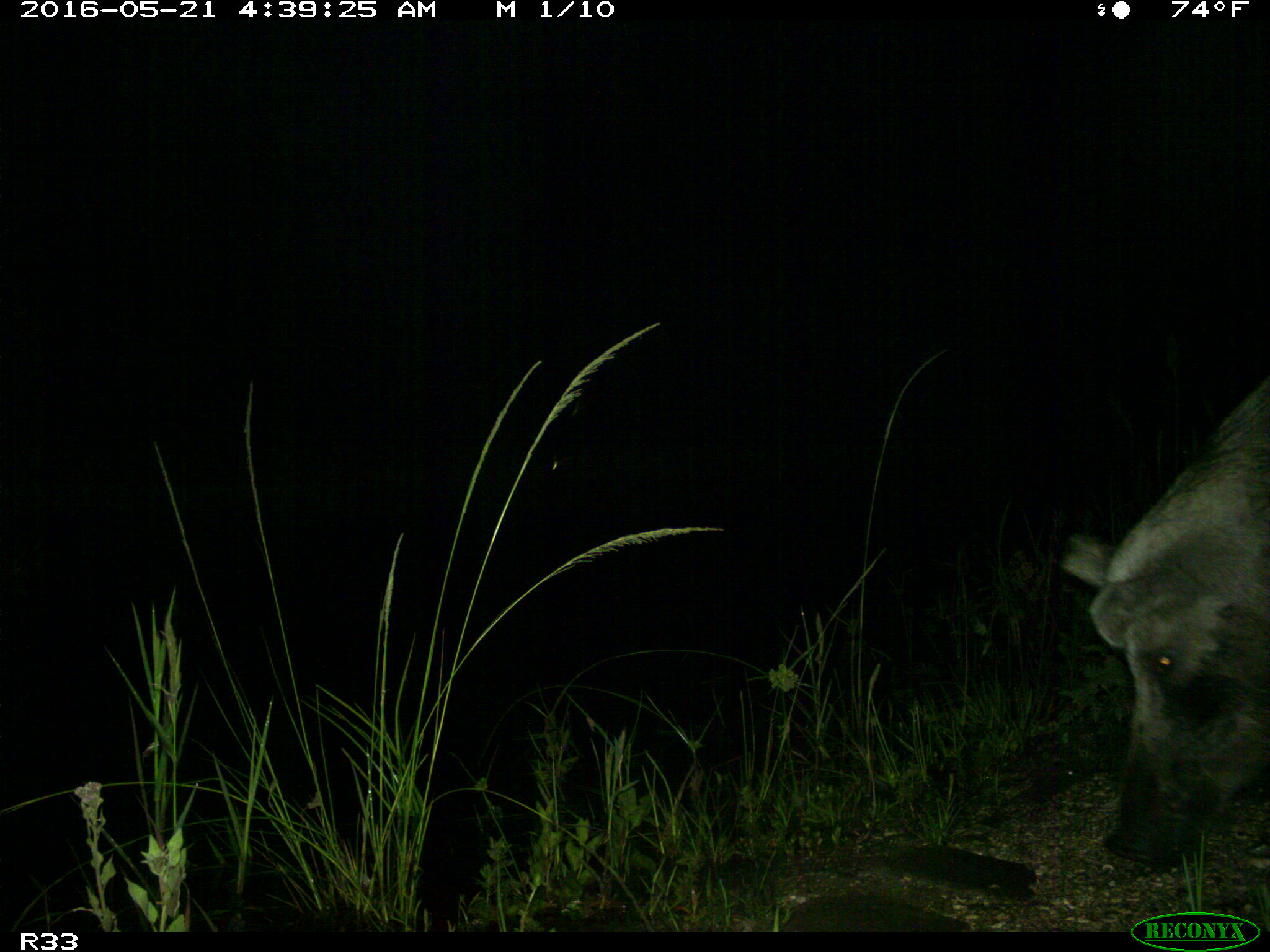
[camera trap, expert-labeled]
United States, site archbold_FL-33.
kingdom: Animalia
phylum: Chordata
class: Mammalia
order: Artiodactyla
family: Suidae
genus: Sus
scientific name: Sus scrofa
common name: wild boar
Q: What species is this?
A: Sus scrofa (wild boar).